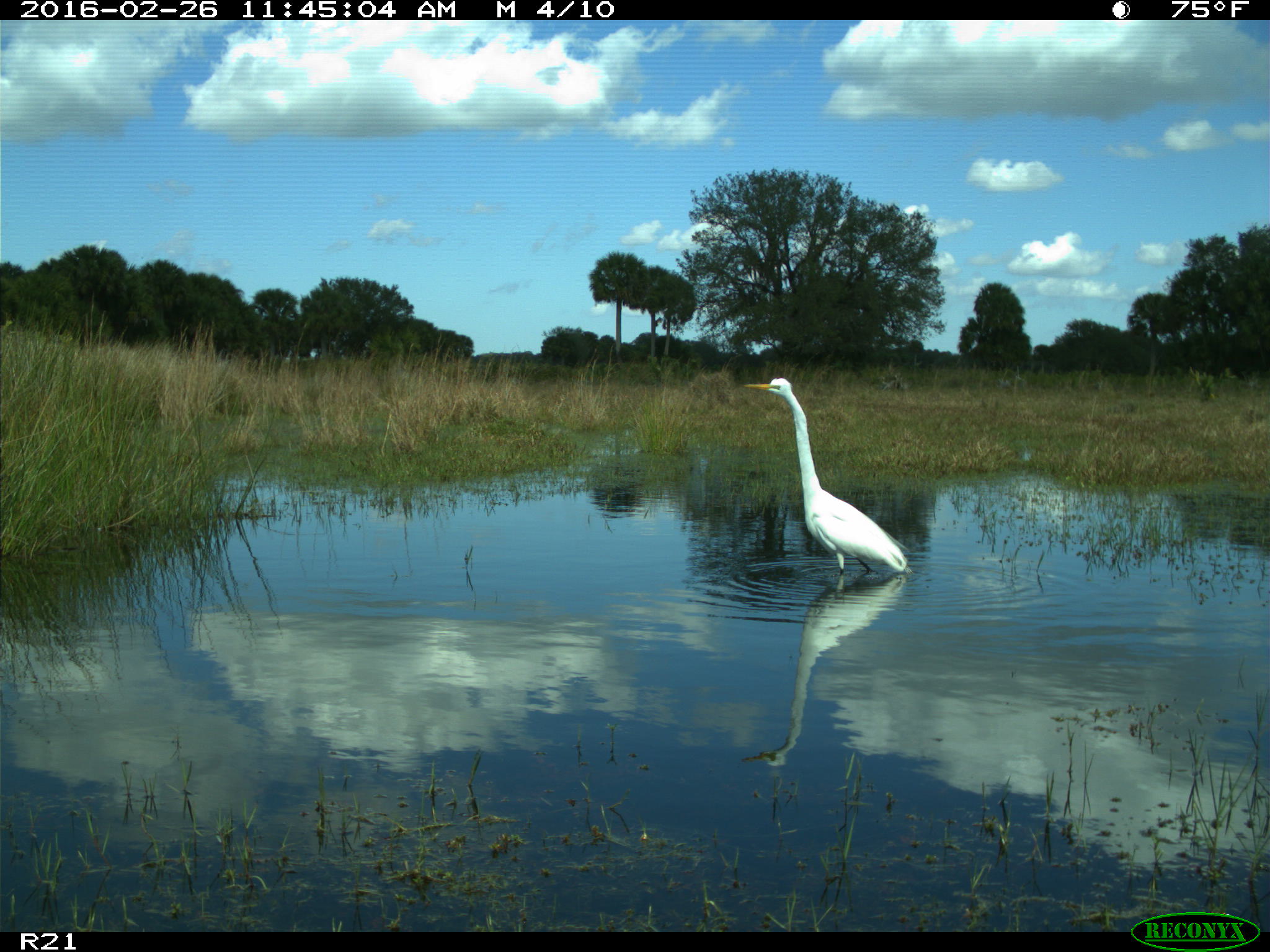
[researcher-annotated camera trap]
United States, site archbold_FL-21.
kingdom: Animalia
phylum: Chordata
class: Aves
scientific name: Aves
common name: birds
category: unidentified bird